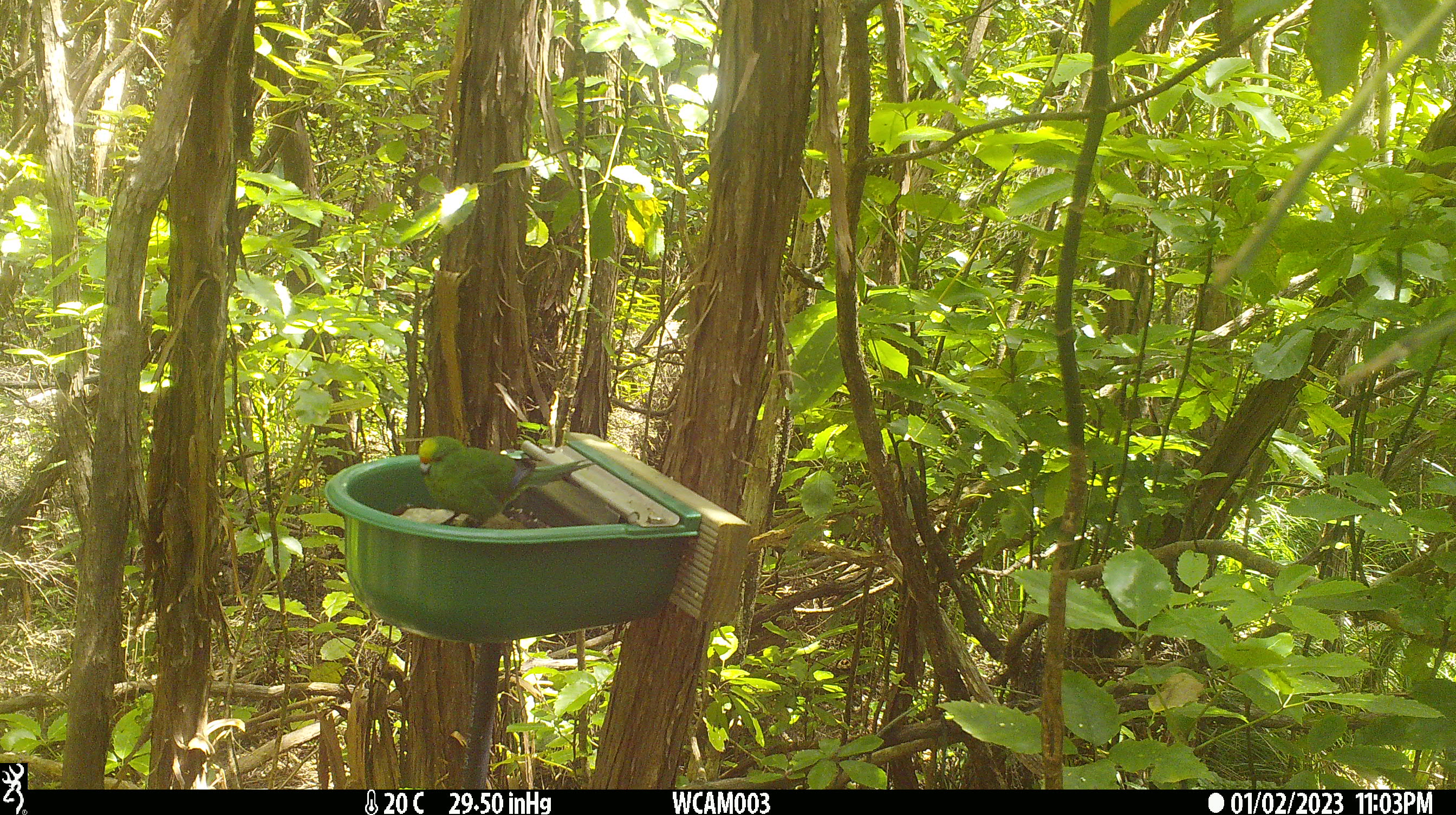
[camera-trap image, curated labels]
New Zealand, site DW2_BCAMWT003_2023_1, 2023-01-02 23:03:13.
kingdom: Animalia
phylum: Chordata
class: Aves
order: Psittaciformes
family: Psittaculidae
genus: Cyanoramphus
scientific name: Cyanoramphus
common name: parakeet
Parakeet (Cyanoramphus).